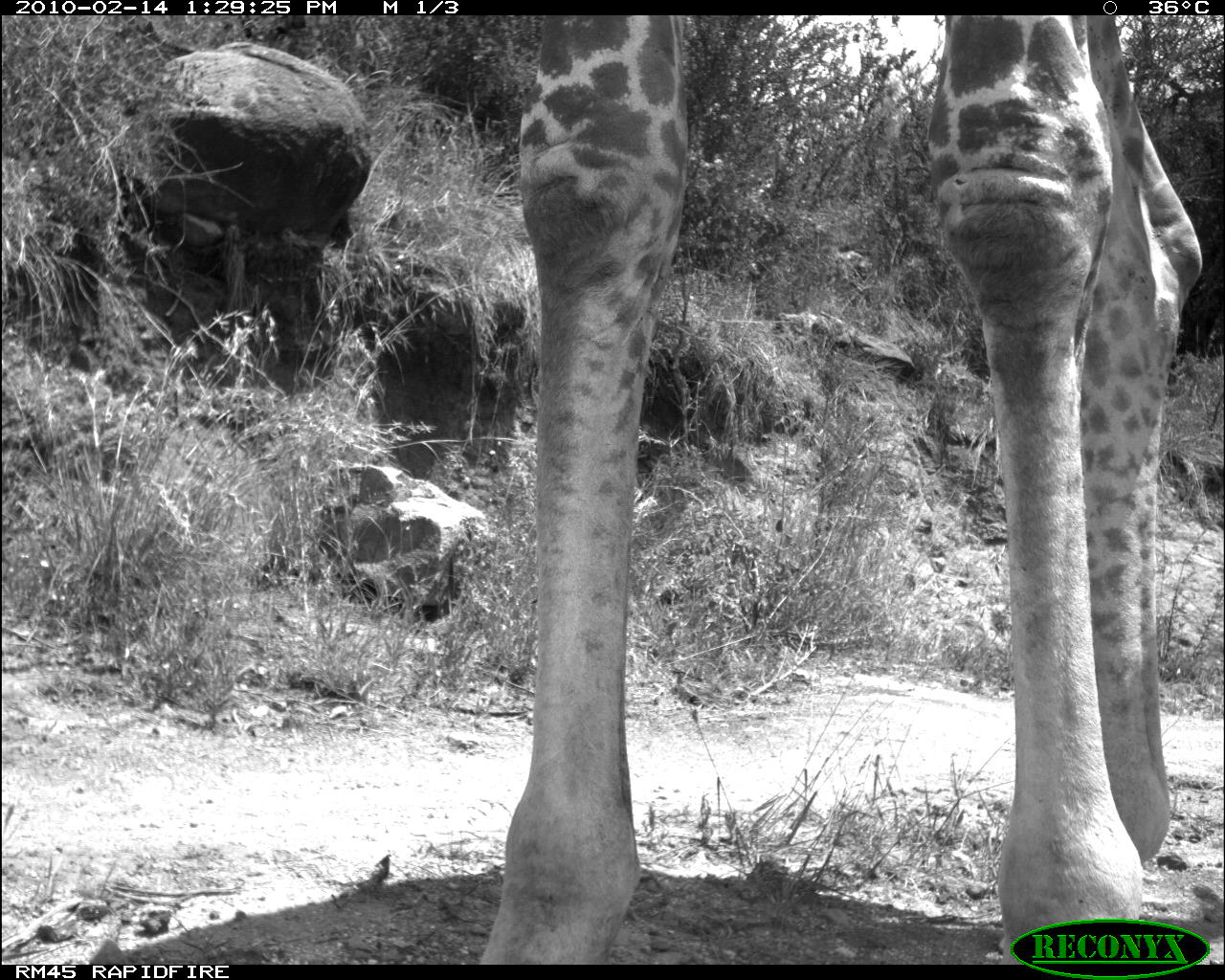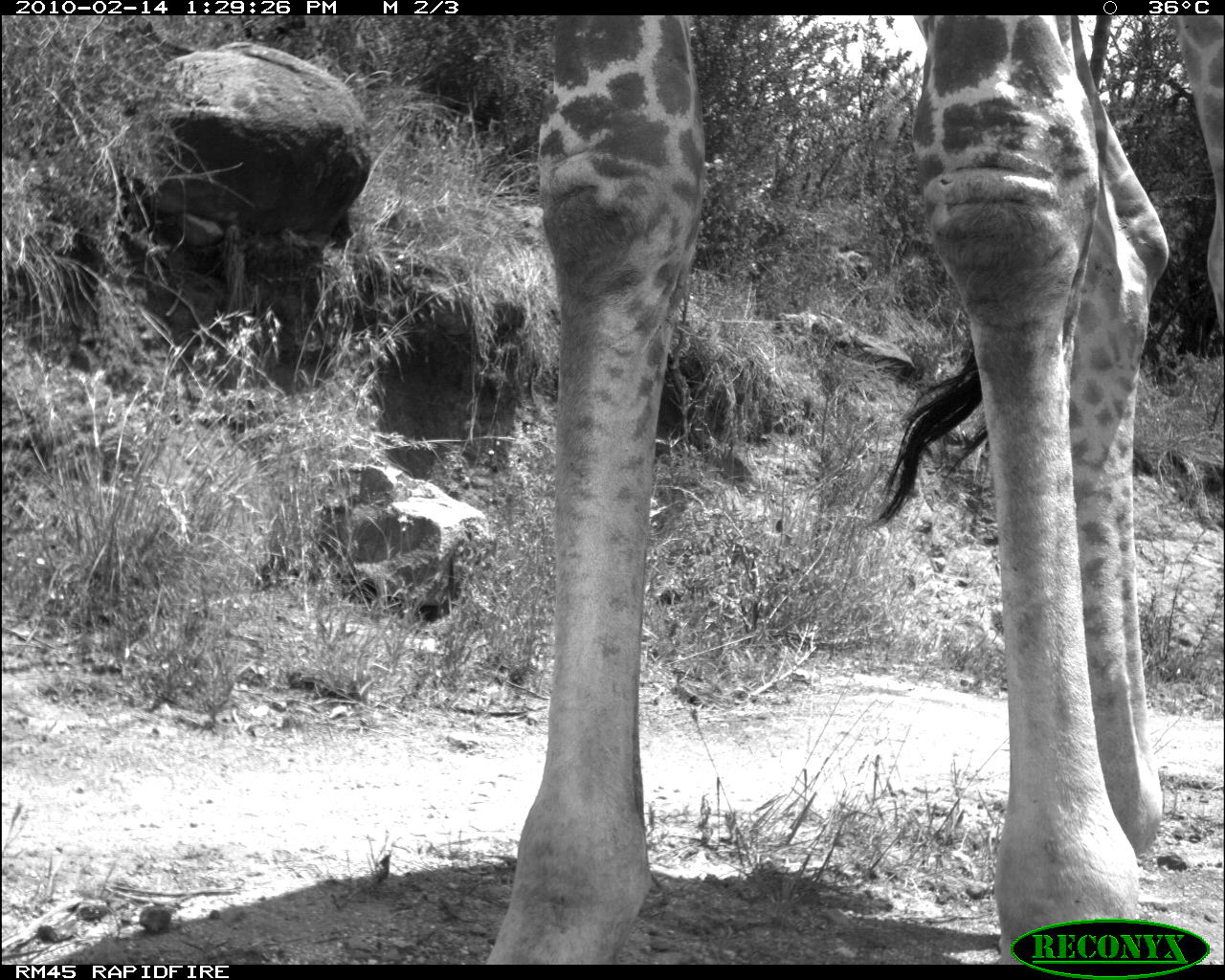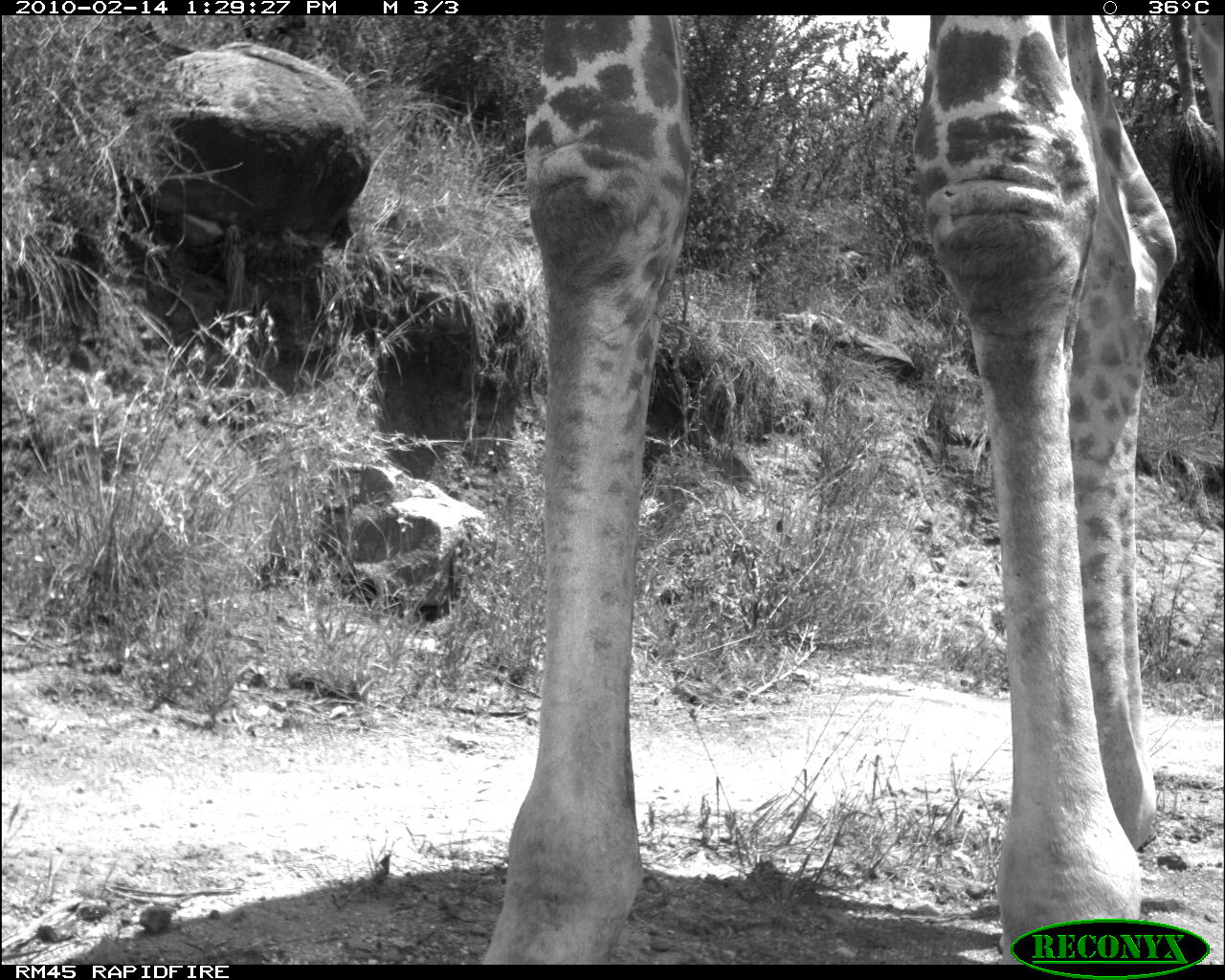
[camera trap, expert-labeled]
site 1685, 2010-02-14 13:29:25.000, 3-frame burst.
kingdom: Animalia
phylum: Chordata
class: Mammalia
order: Artiodactyla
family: Giraffidae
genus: Giraffa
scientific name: Giraffa camelopardalis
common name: giraffe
Giraffa camelopardalis (giraffe), count 1.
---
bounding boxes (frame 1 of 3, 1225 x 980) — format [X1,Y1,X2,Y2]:
giraffa camelopardalis: [478,14,1204,965]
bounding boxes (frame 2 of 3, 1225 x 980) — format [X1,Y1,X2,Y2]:
giraffa camelopardalis: [478,15,1217,965]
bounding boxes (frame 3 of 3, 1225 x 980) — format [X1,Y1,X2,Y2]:
giraffa camelopardalis: [478,15,1222,965]